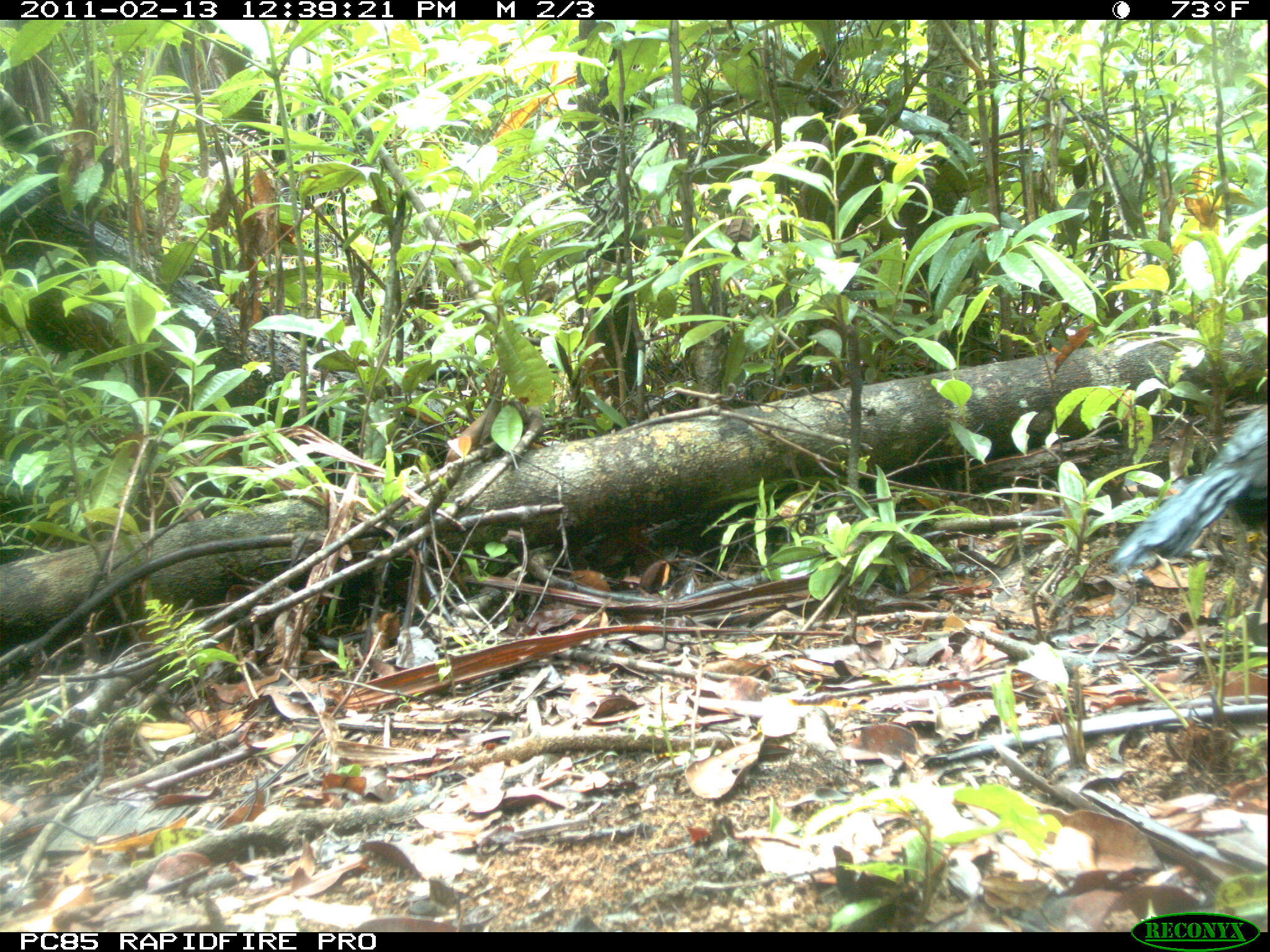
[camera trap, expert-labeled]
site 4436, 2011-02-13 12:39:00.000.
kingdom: Animalia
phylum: Chordata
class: Aves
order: Cuculiformes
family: Cuculidae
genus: Coua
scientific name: Coua serriana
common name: red-breasted coua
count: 1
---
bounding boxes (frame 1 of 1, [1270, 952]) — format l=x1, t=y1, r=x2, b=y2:
coua serriana: l=1107, t=403, r=1267, b=573